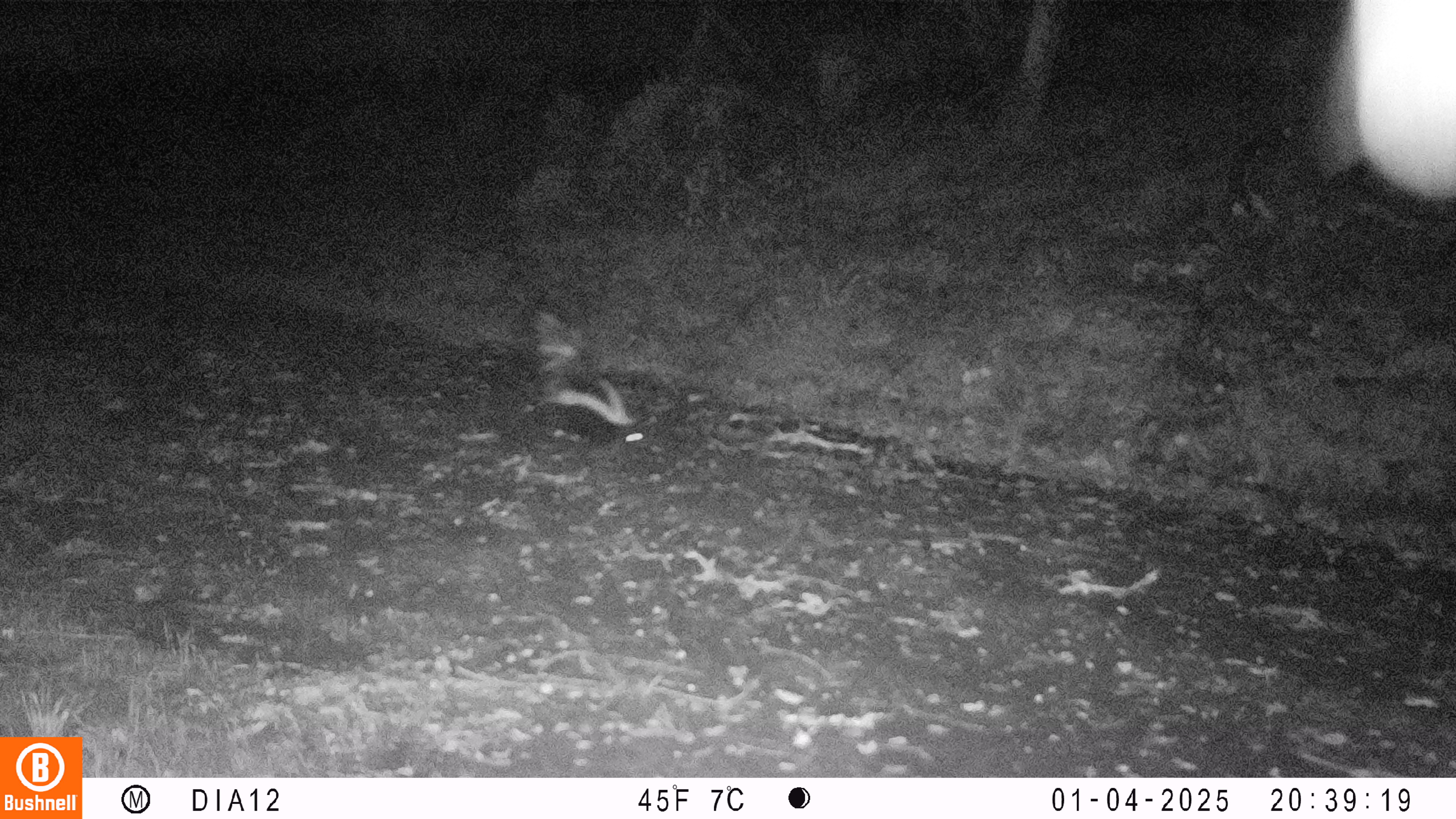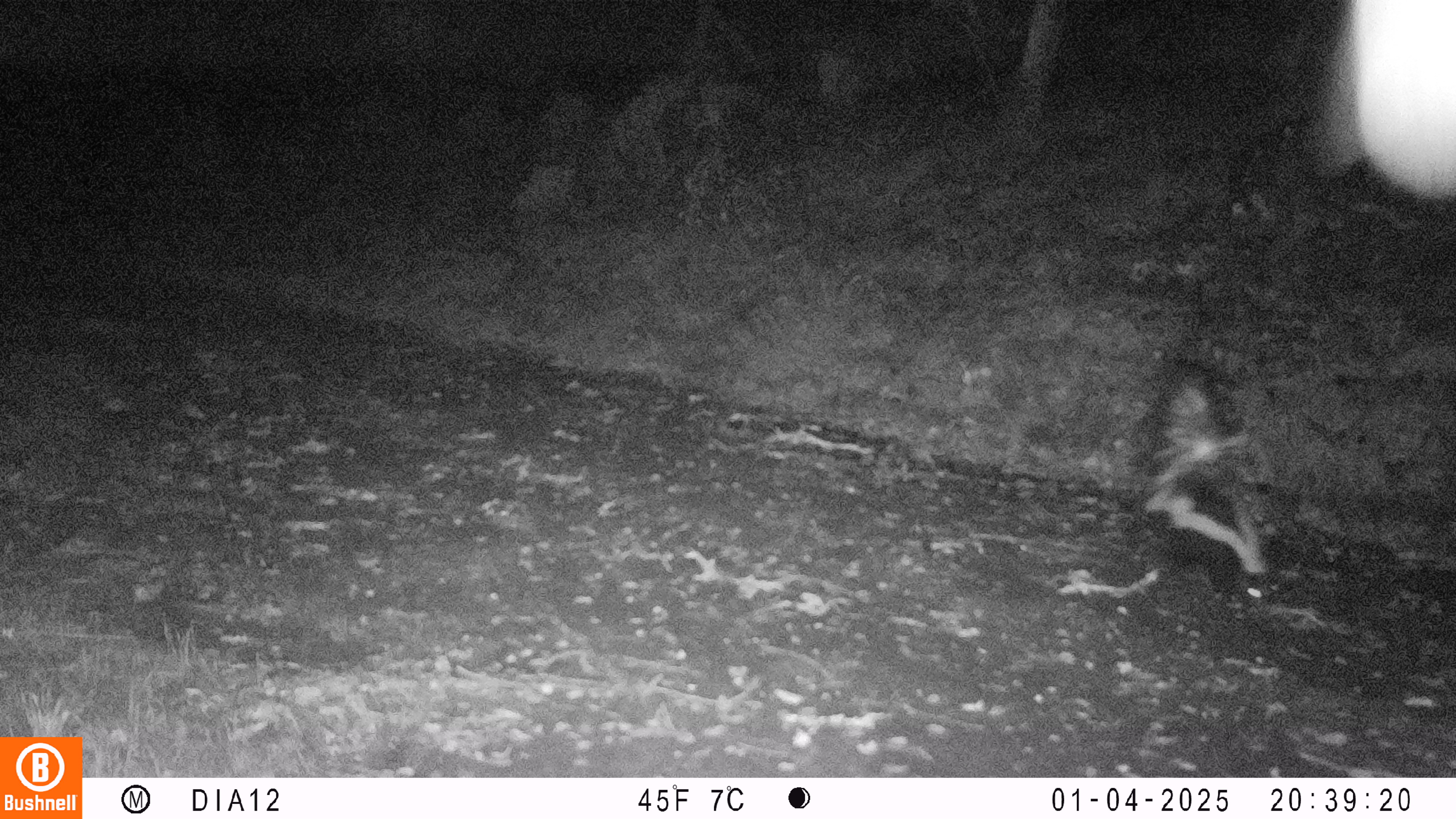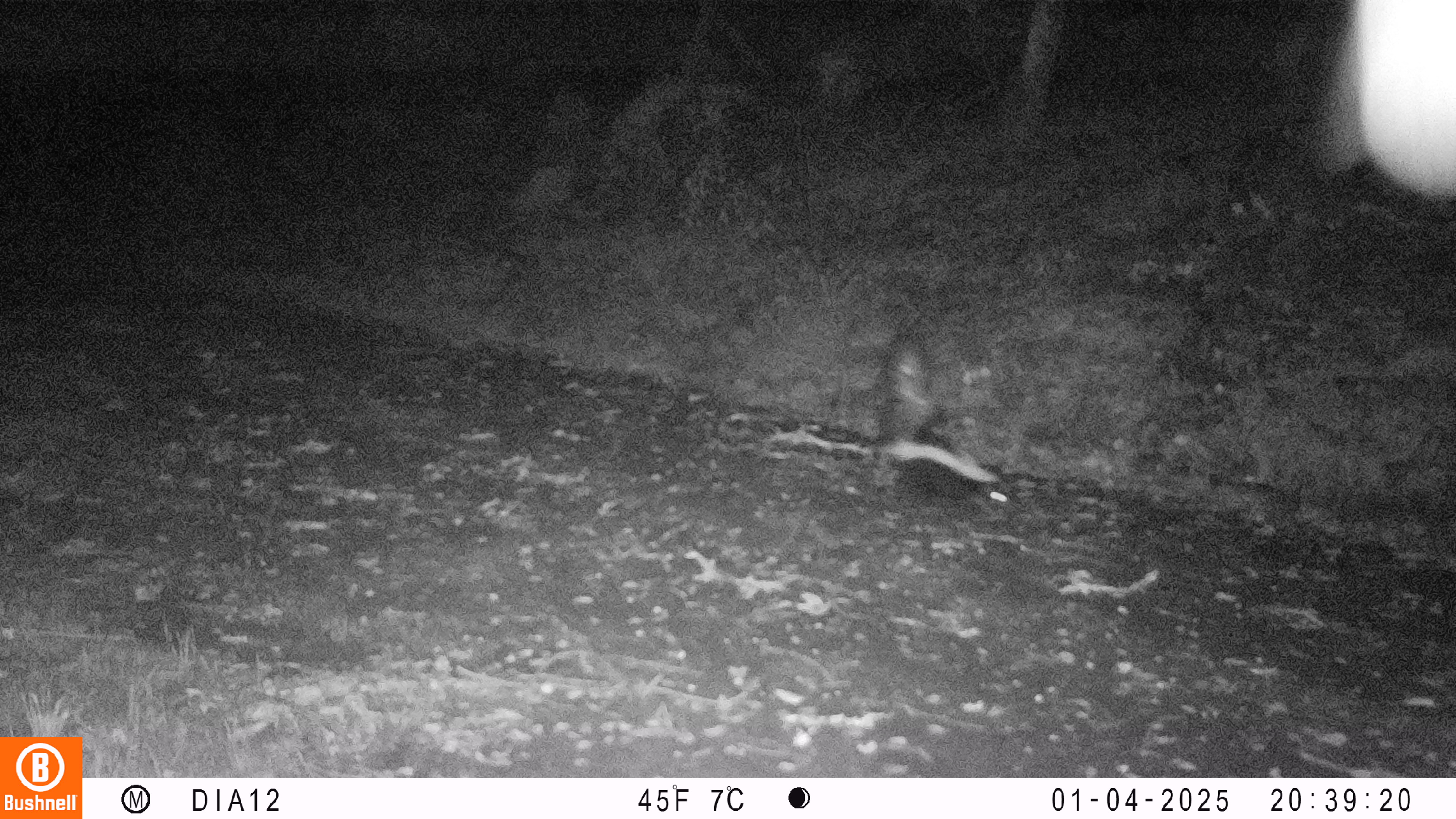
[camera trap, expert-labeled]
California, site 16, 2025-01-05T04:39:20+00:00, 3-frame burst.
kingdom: Animalia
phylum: Chordata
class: Mammalia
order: Carnivora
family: Mephitidae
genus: Mephitis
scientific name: Mephitis mephitis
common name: striped skunk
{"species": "striped skunk (Mephitis mephitis)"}